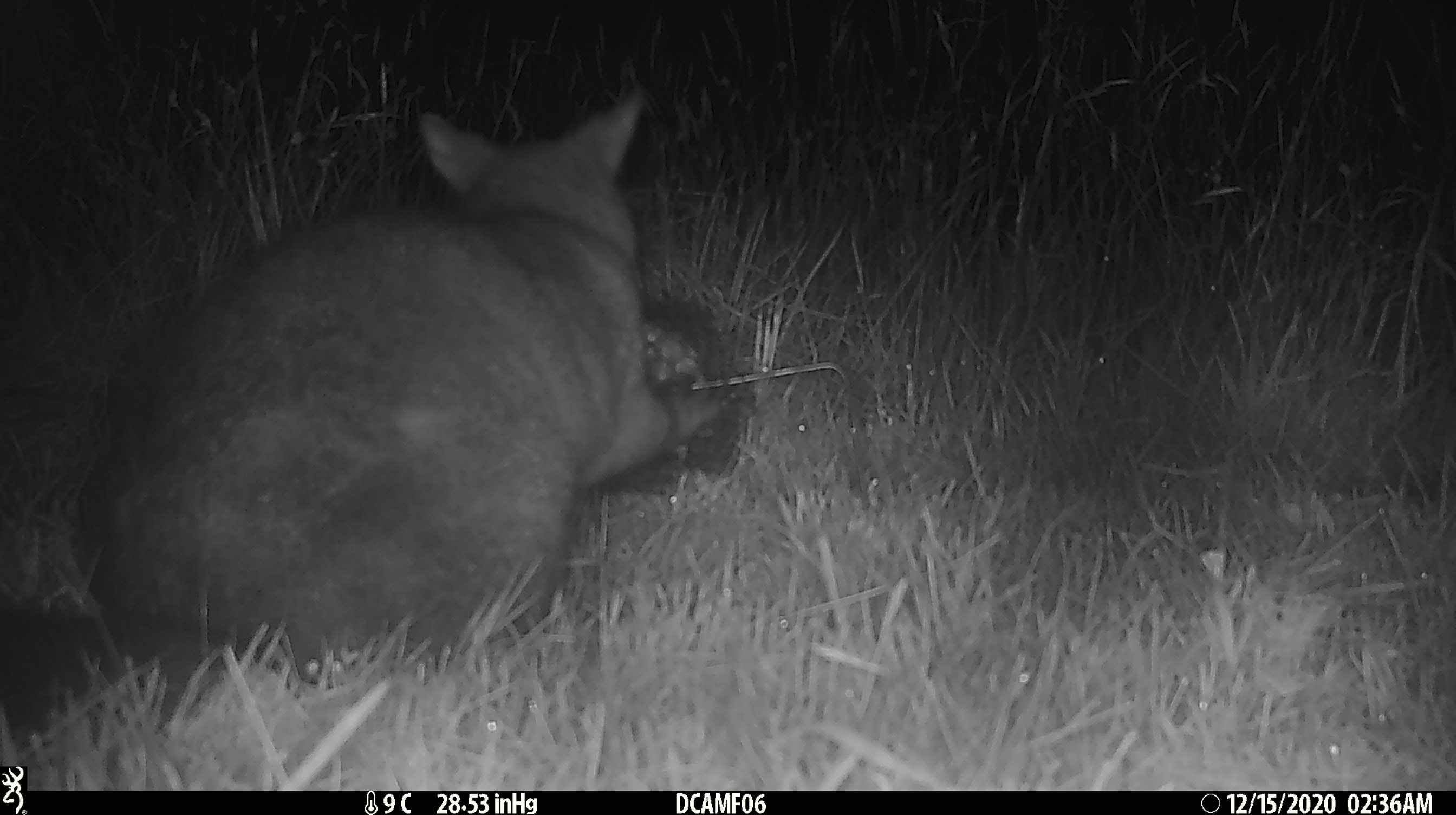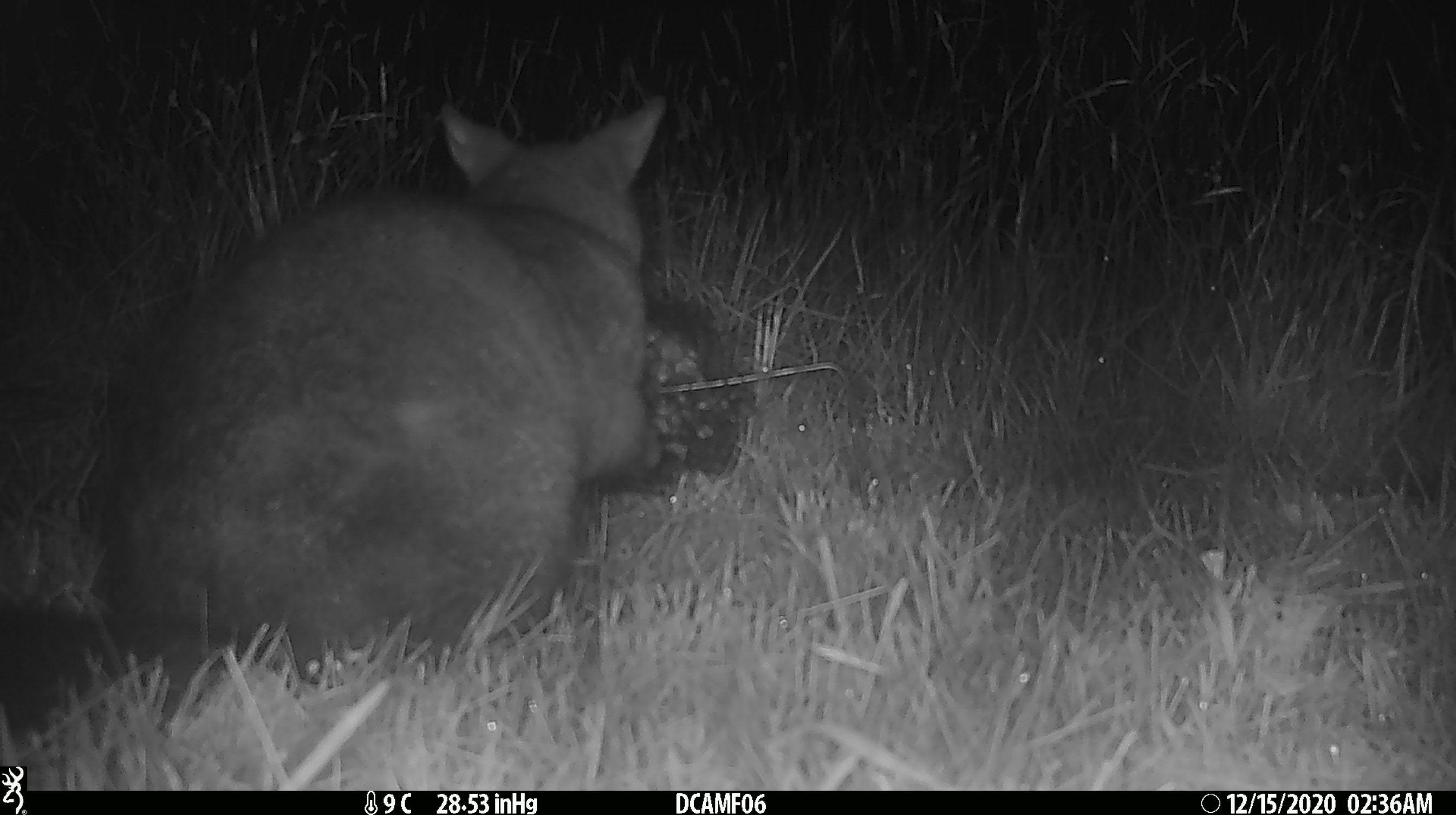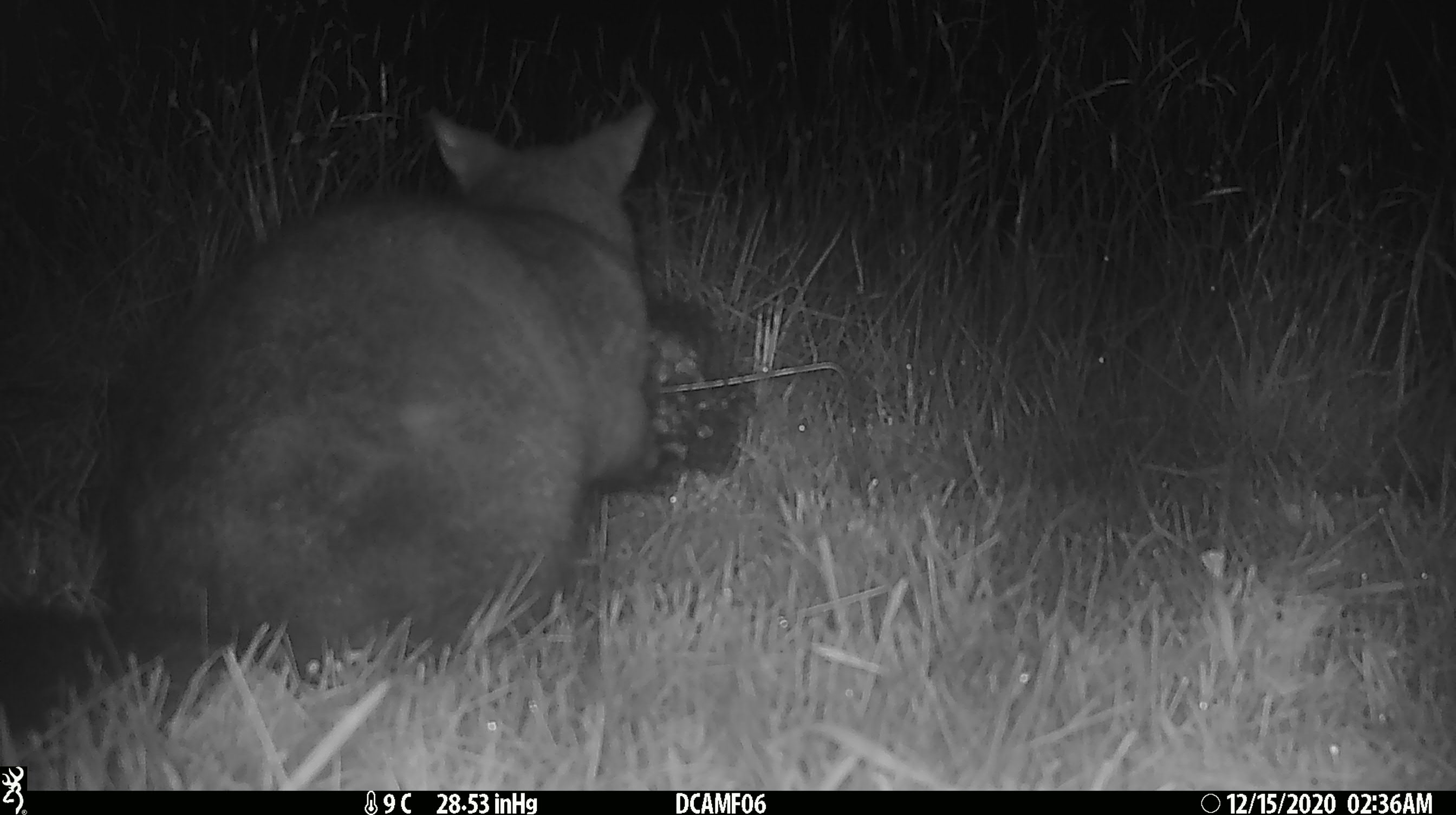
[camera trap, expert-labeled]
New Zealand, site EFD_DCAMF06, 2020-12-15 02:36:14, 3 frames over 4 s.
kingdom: Animalia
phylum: Chordata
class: Mammalia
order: Diprotodontia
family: Phalangeridae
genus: Trichosurus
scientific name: Trichosurus vulpecula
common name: common brushtail possum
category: possum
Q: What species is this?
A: Possum (common brushtail possum) (Trichosurus vulpecula).